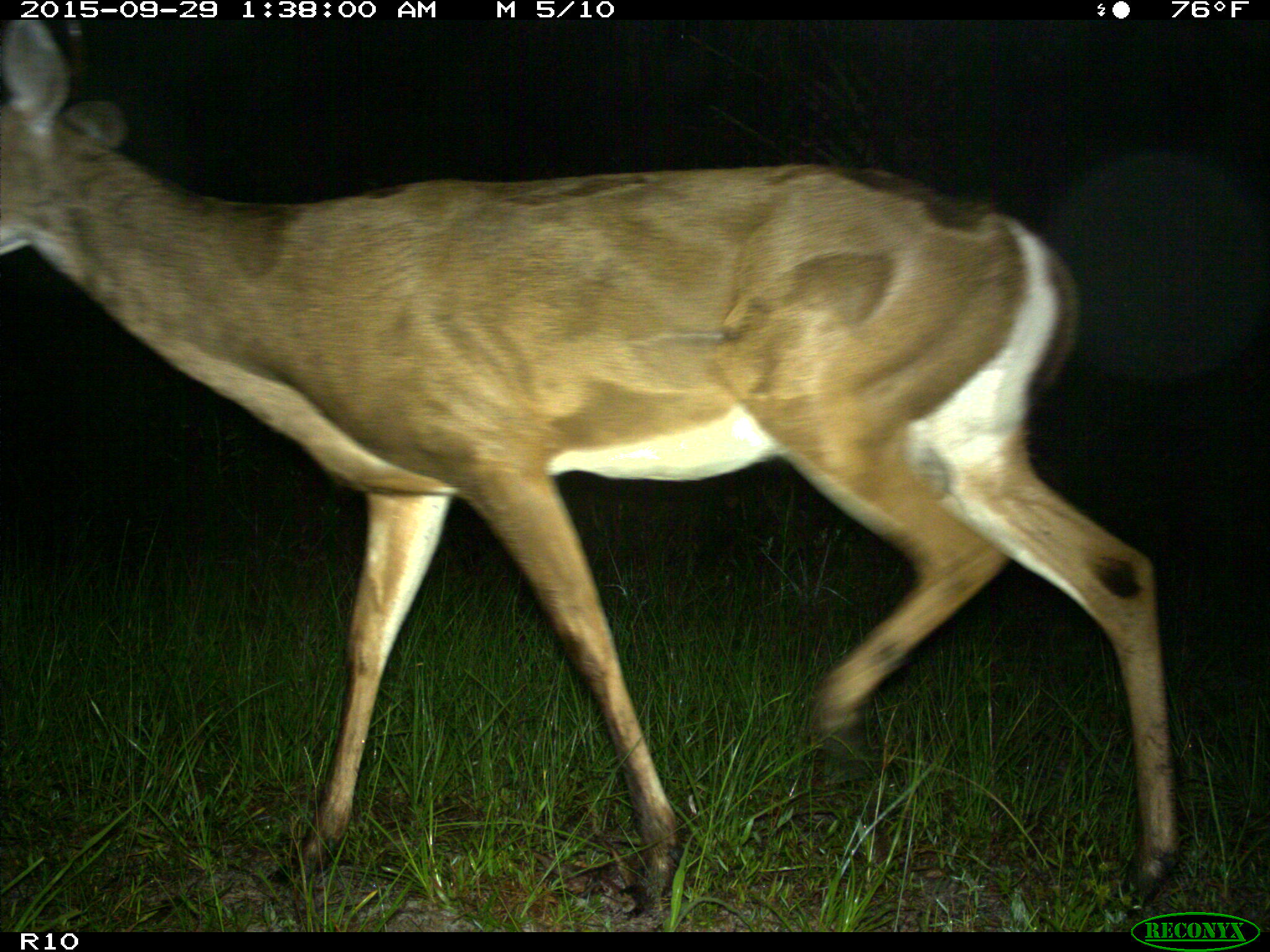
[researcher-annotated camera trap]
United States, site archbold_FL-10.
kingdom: Animalia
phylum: Chordata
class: Mammalia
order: Artiodactyla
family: Cervidae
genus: Odocoileus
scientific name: Odocoileus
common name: deer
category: unidentified deer